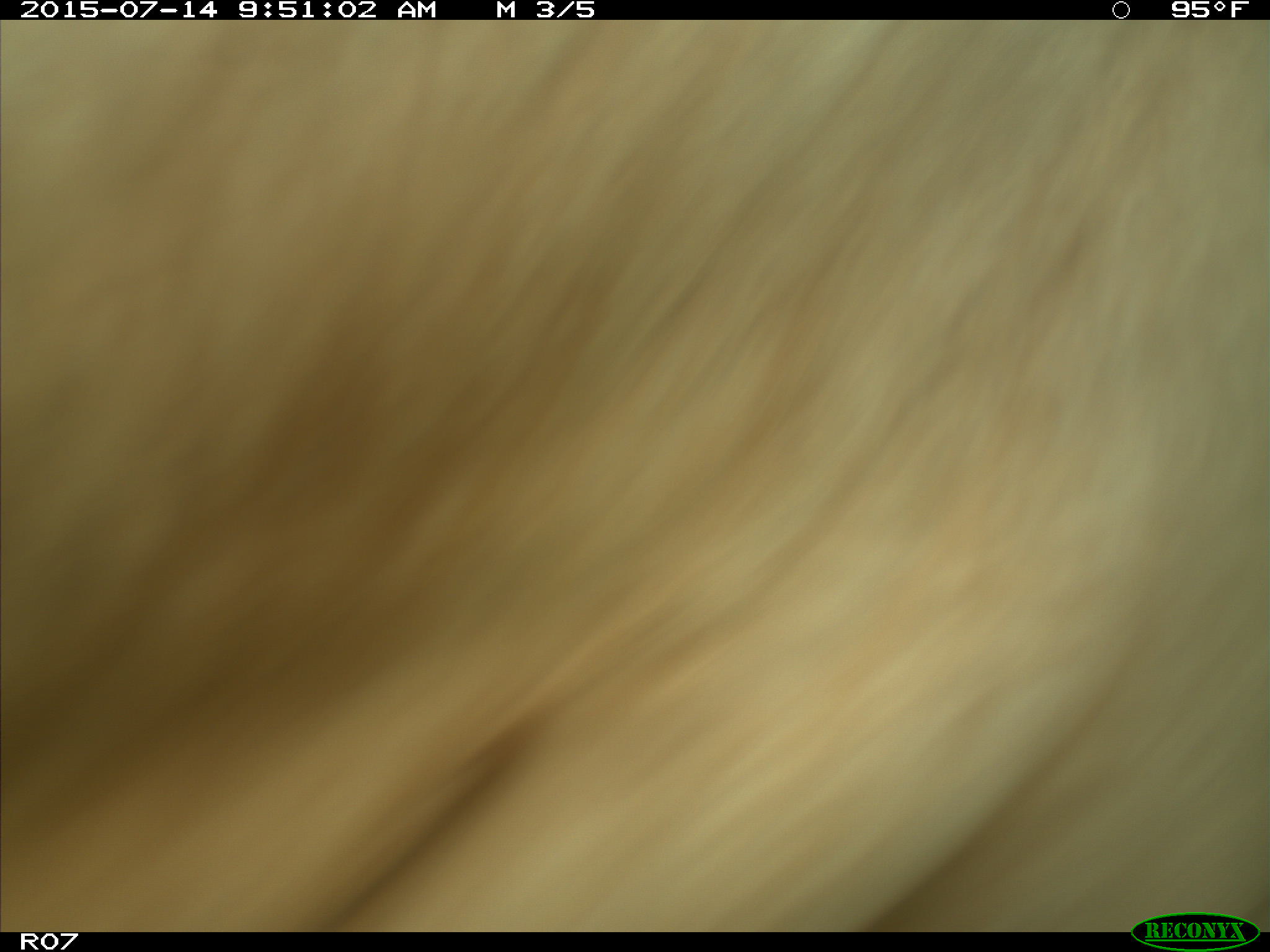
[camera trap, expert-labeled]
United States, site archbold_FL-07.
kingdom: Animalia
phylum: Chordata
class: Mammalia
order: Artiodactyla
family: Bovidae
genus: Bos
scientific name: Bos taurus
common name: domestic cow